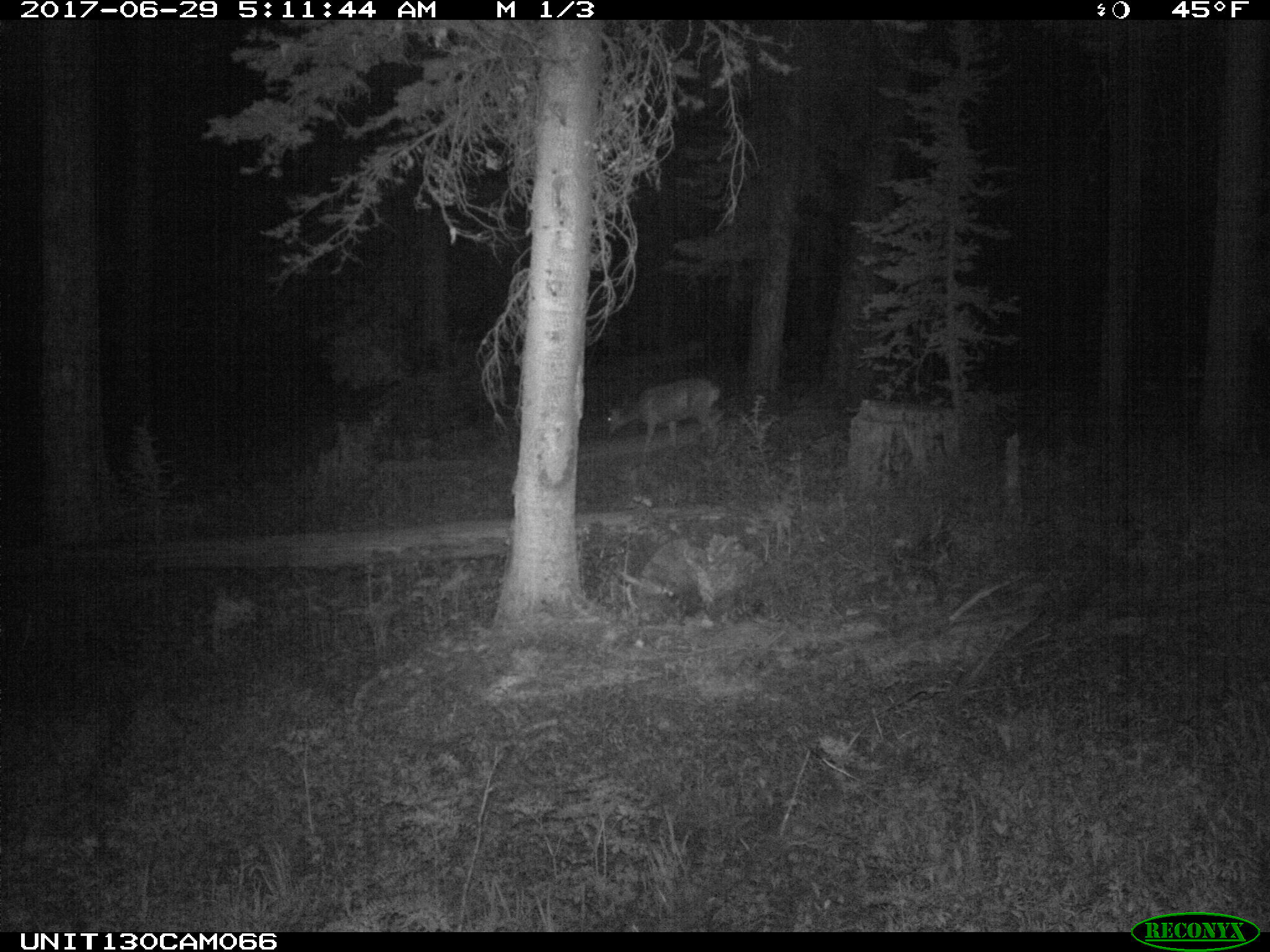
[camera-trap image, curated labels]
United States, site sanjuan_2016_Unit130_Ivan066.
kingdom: Animalia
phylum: Chordata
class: Mammalia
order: Artiodactyla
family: Cervidae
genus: Odocoileus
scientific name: Odocoileus hemionus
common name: mule deer